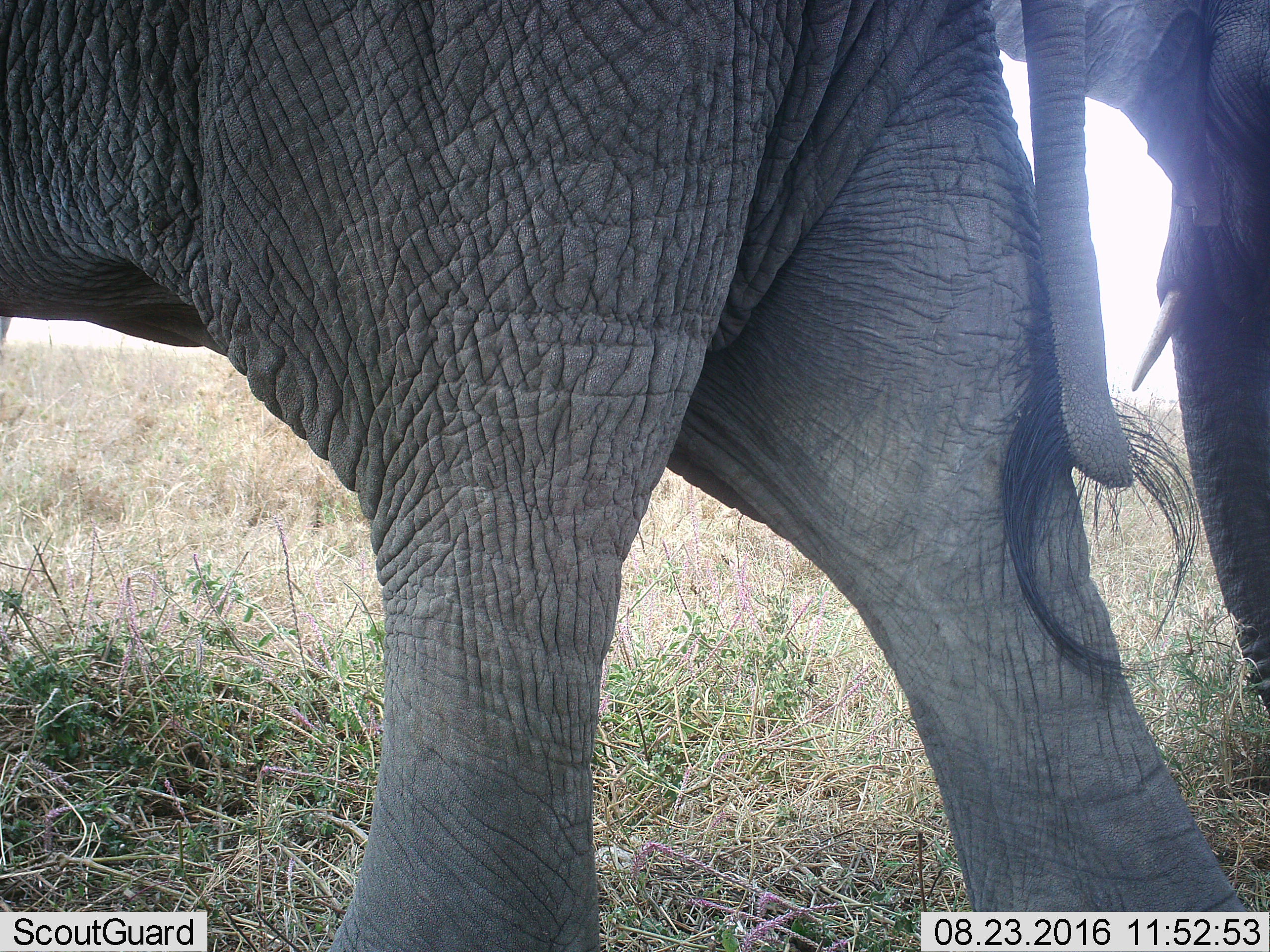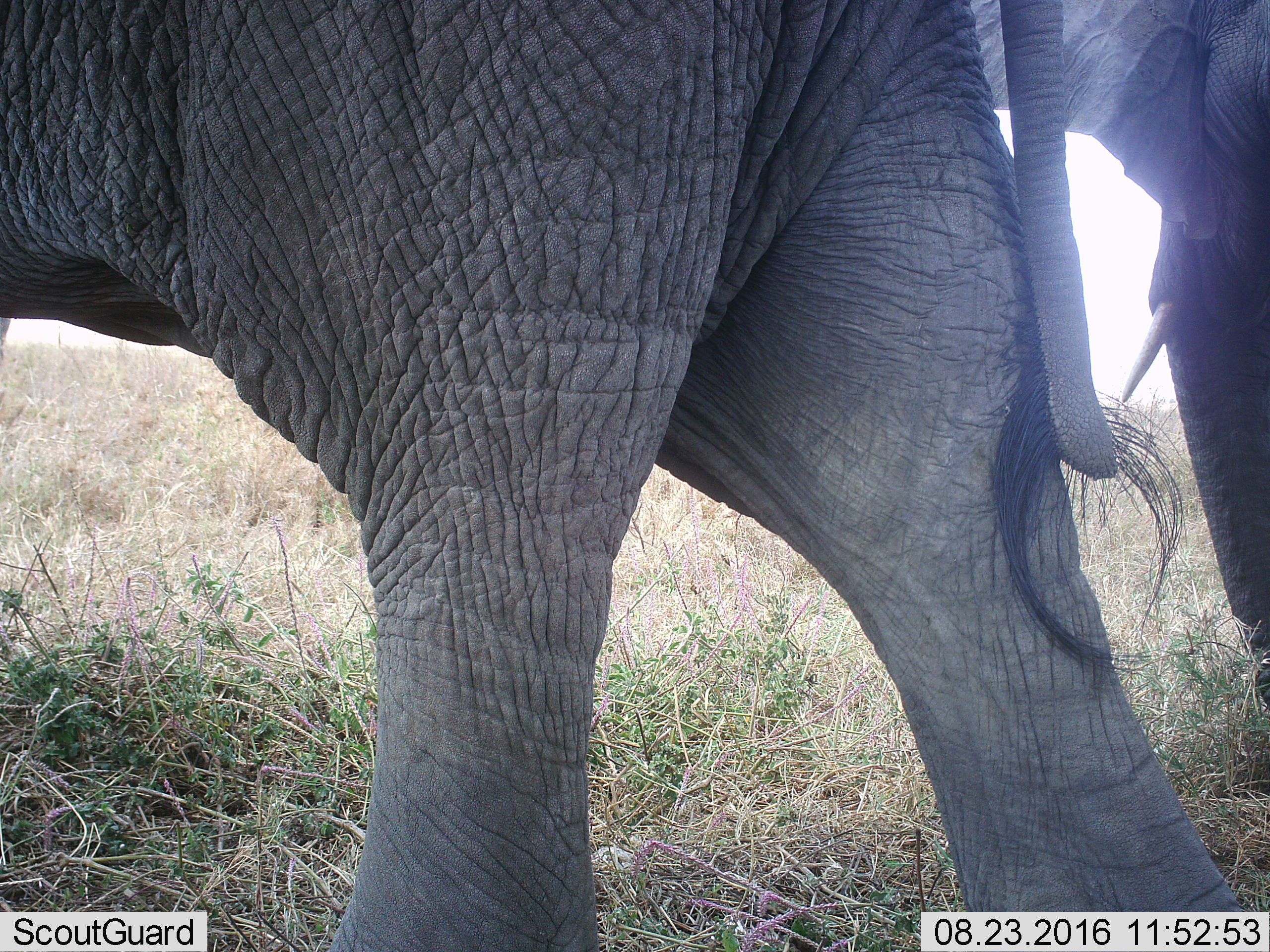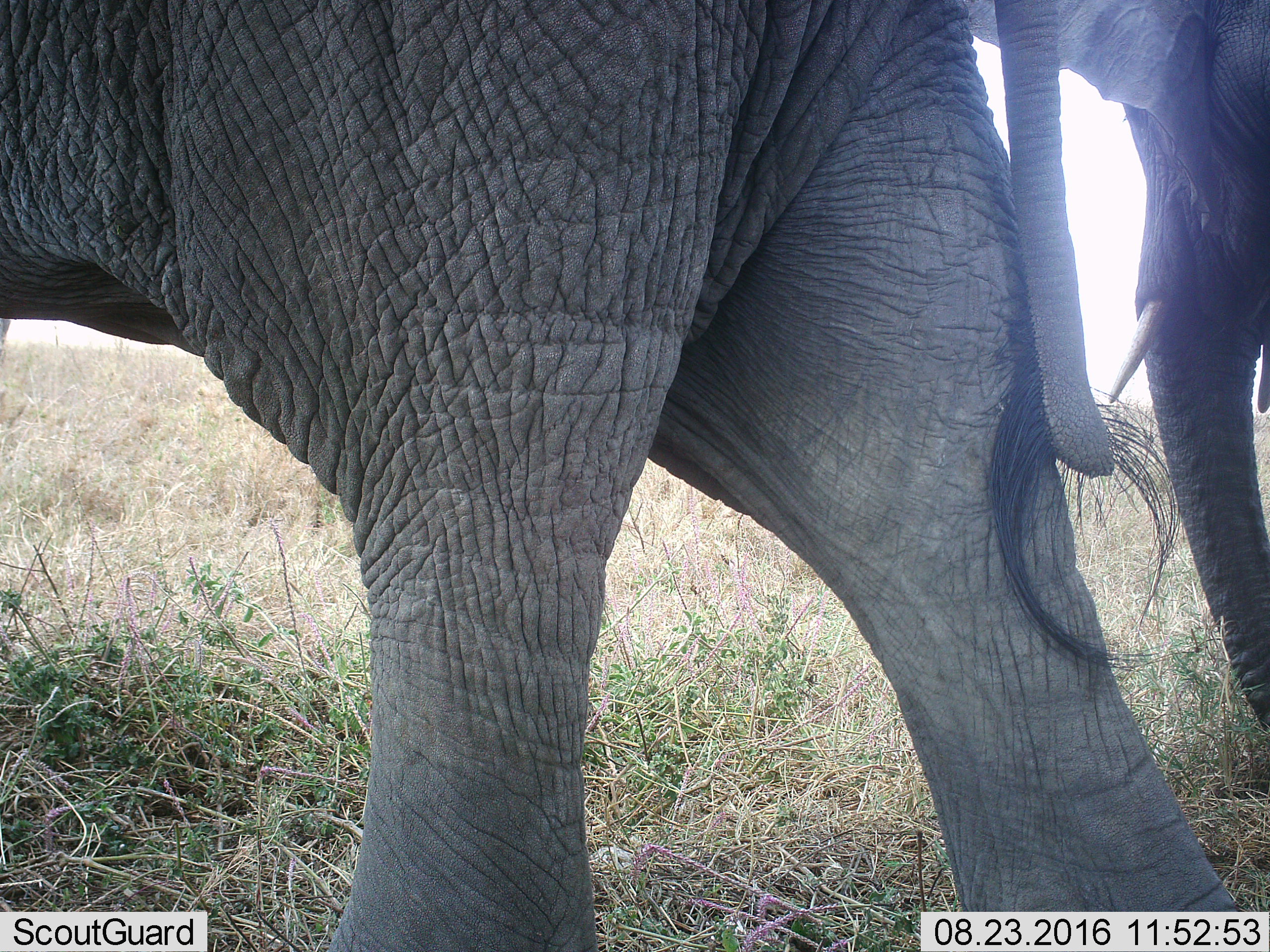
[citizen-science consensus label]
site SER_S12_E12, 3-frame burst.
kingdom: Animalia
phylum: Chordata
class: Mammalia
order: Proboscidea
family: Elephantidae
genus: Loxodonta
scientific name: Loxodonta africana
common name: african bush elephant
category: elephant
Elephant (african bush elephant) (Loxodonta africana), count 2. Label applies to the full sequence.